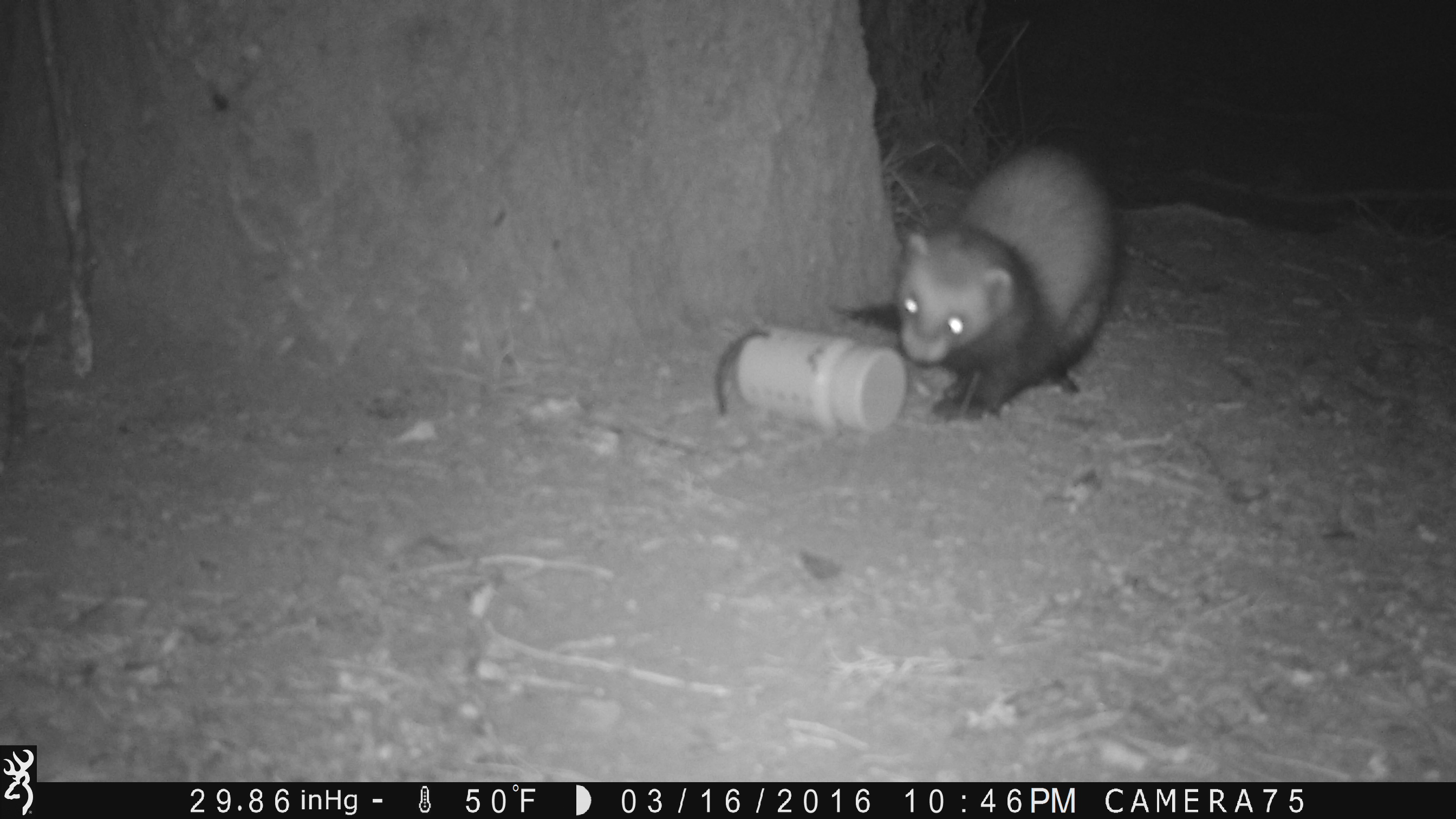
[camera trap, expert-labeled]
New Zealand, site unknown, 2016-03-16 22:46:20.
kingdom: Animalia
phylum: Chordata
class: Mammalia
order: Carnivora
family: Mustelidae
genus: Mustela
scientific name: Mustela furo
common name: ferret